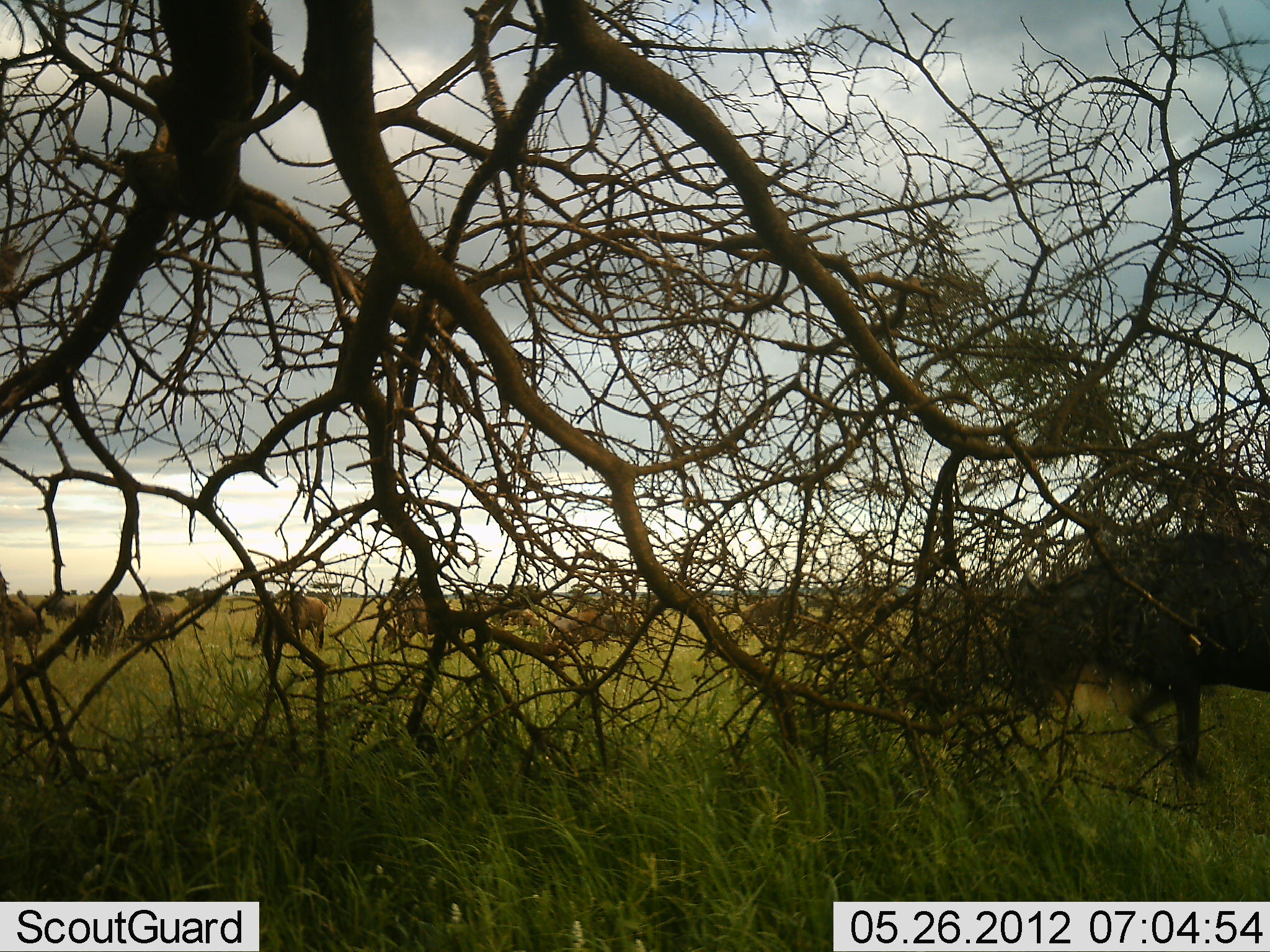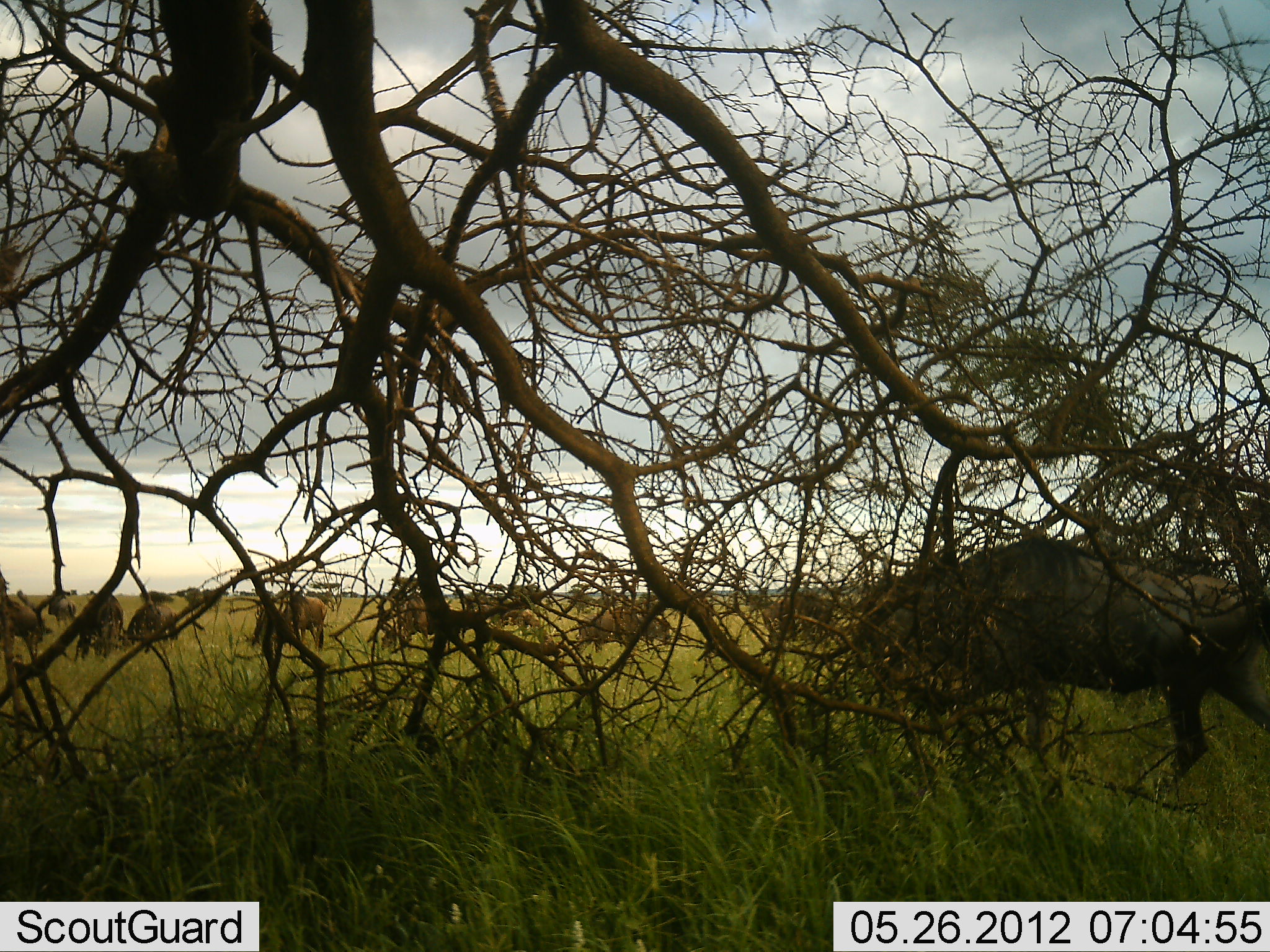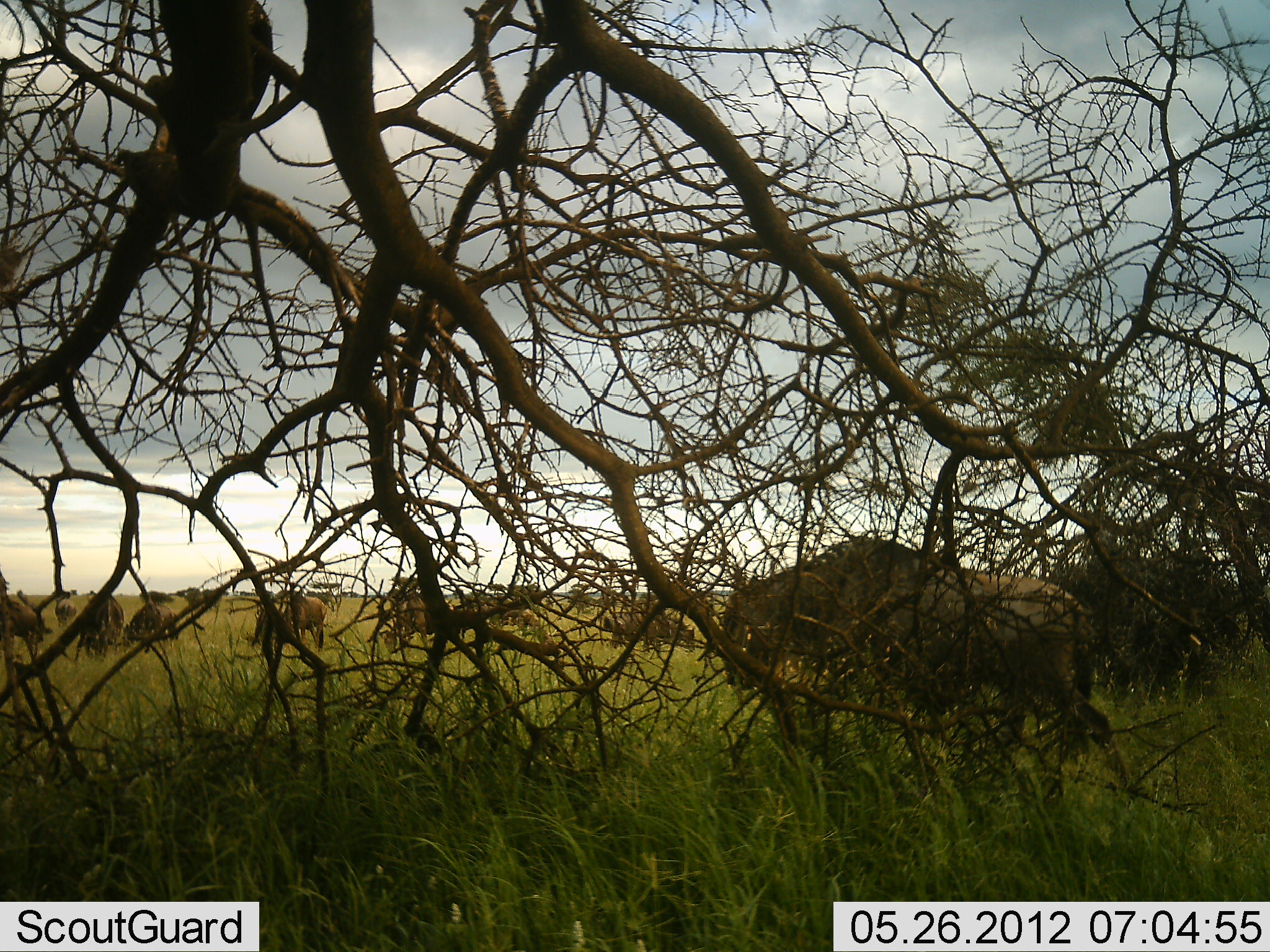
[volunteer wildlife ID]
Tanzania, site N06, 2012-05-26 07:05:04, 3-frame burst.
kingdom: Animalia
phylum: Chordata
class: Mammalia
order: Artiodactyla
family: Bovidae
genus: Connochaetes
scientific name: Connochaetes taurinus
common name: blue wildebeest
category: wildebeest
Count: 11-50.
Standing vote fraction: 42%.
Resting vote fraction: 0%.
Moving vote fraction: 65%.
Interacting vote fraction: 0%.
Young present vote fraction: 0%.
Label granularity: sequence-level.